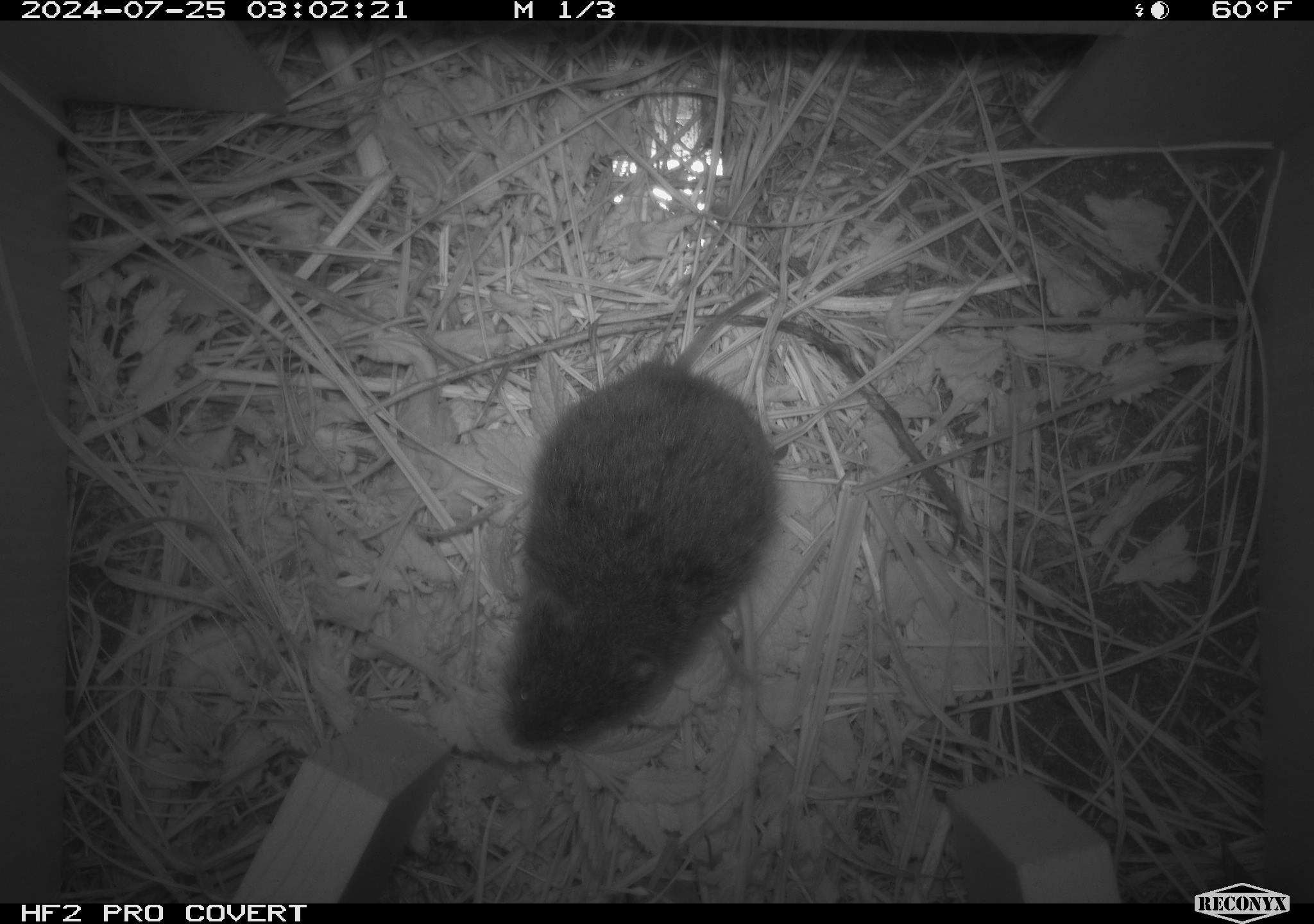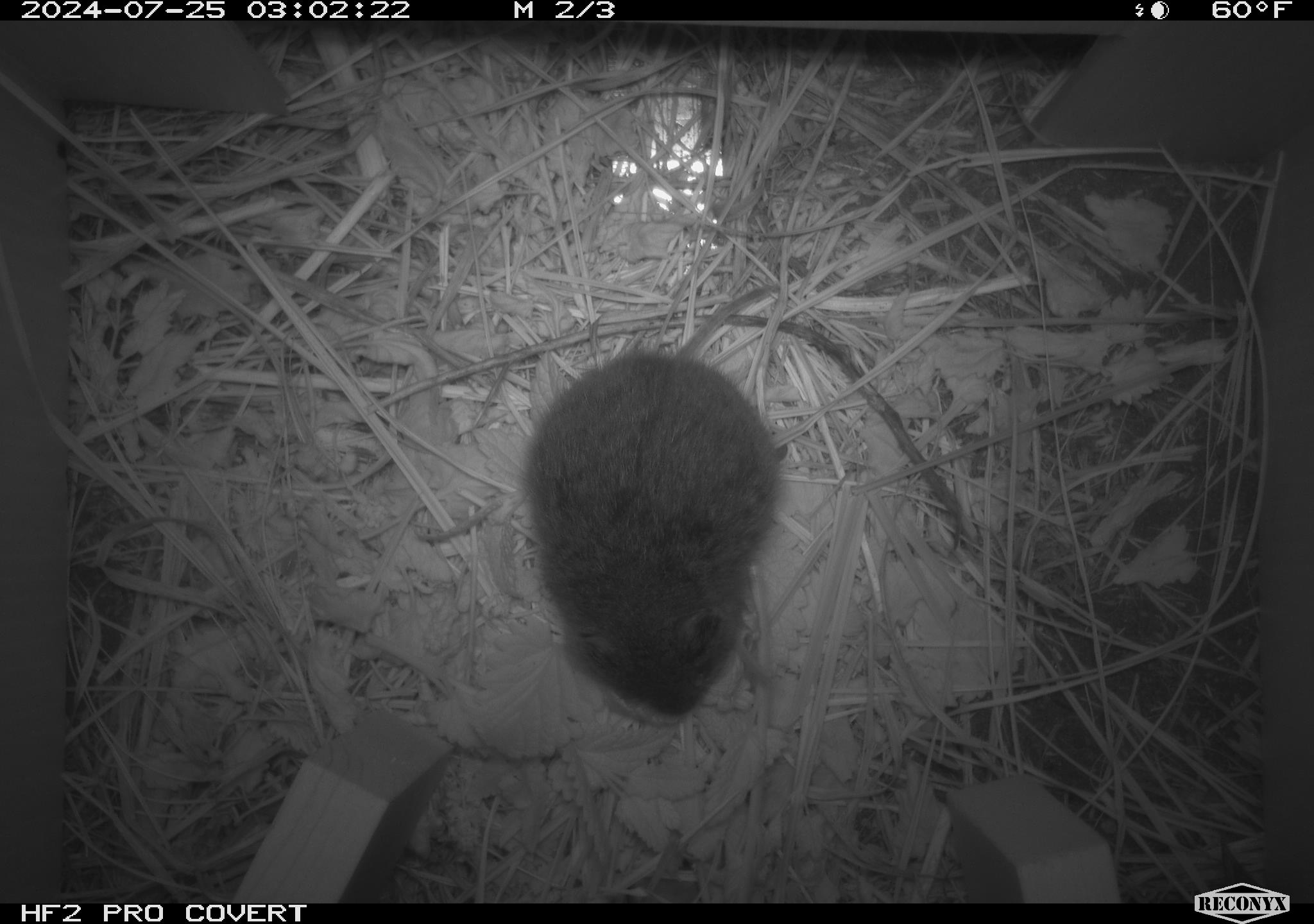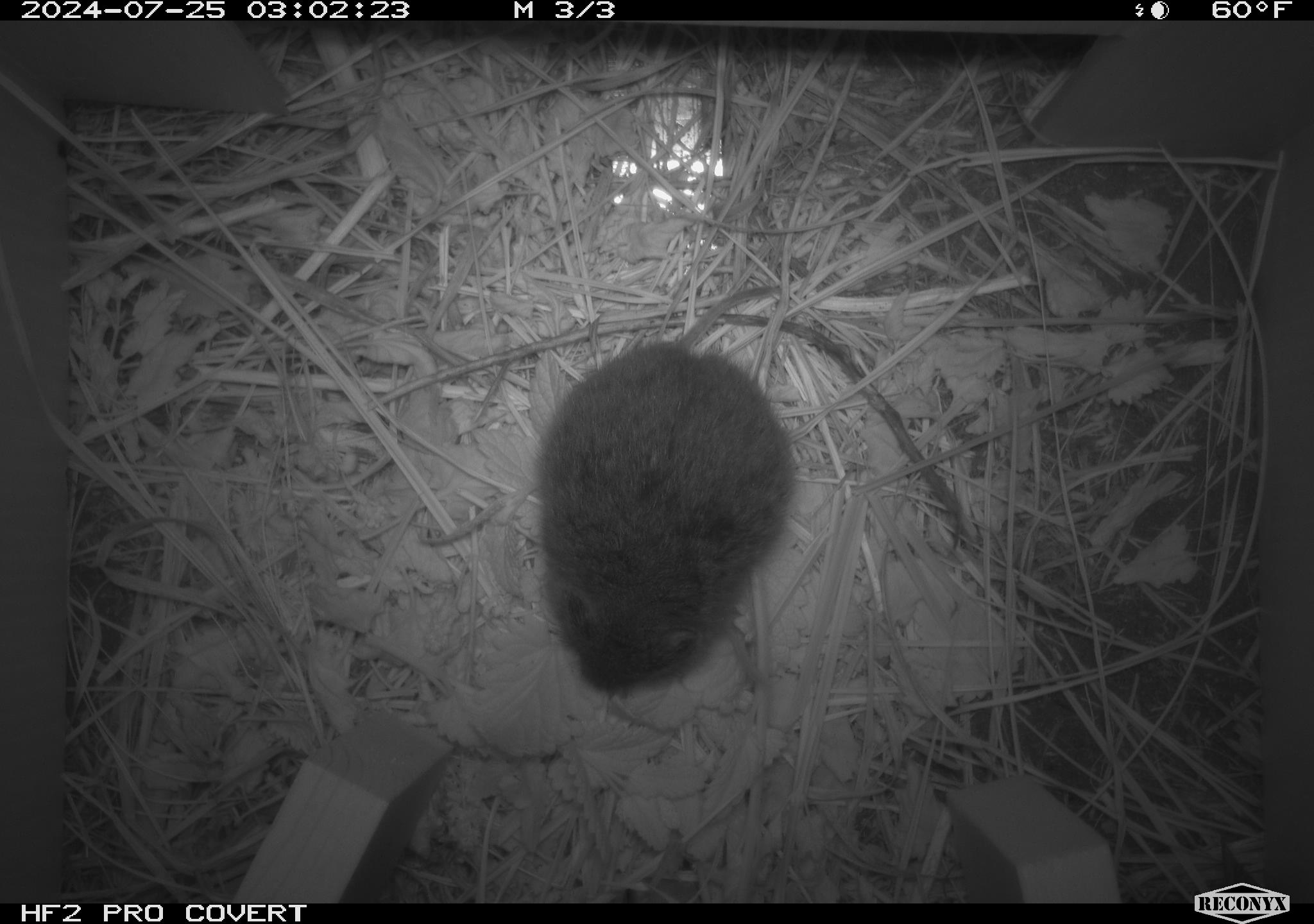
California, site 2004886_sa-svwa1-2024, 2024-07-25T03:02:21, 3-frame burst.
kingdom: Animalia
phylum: Chordata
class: Mammalia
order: Rodentia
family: Cricetidae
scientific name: Arvicolinae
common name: voles, lemmings, and muskrats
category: arvicolinae subfamily